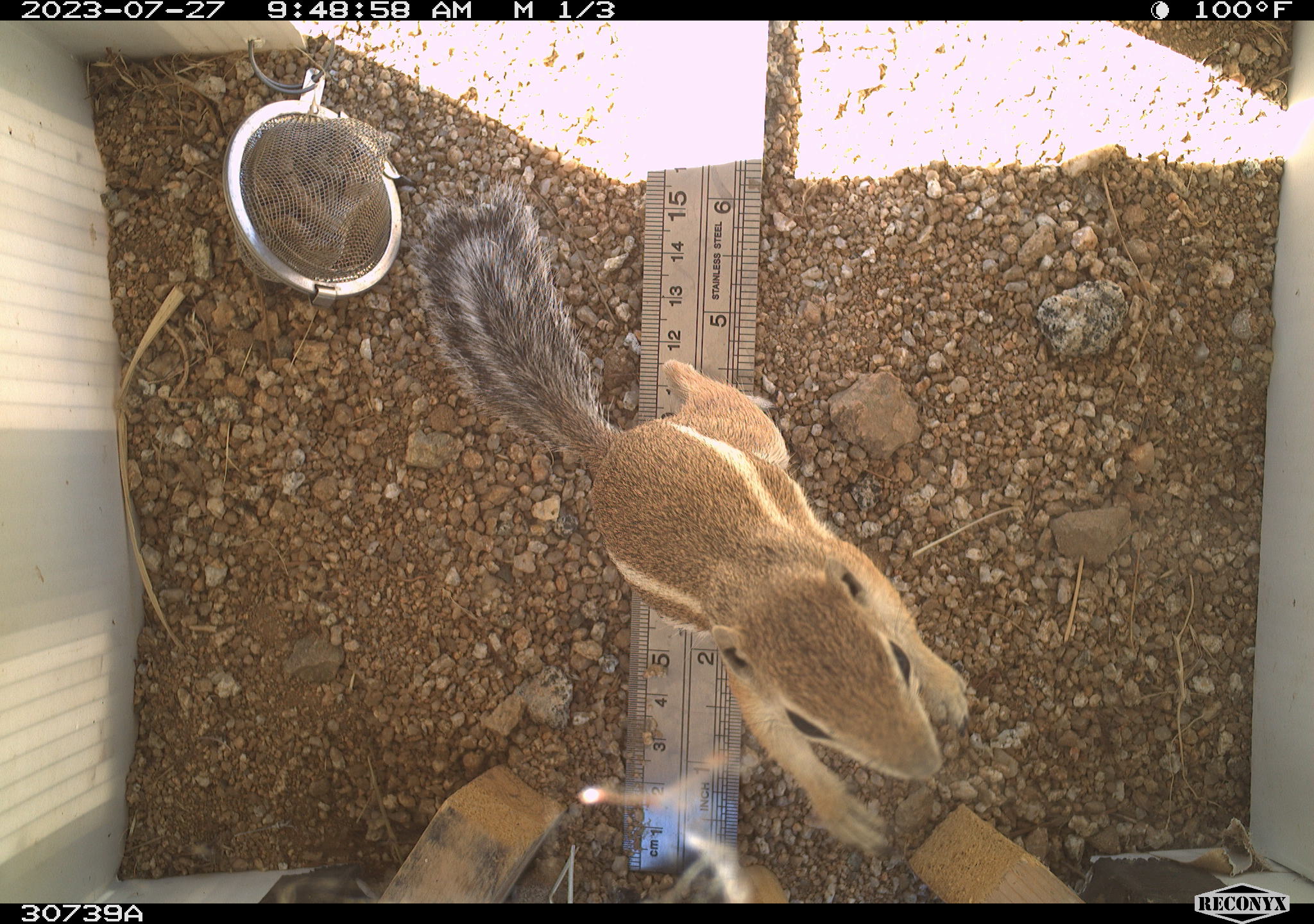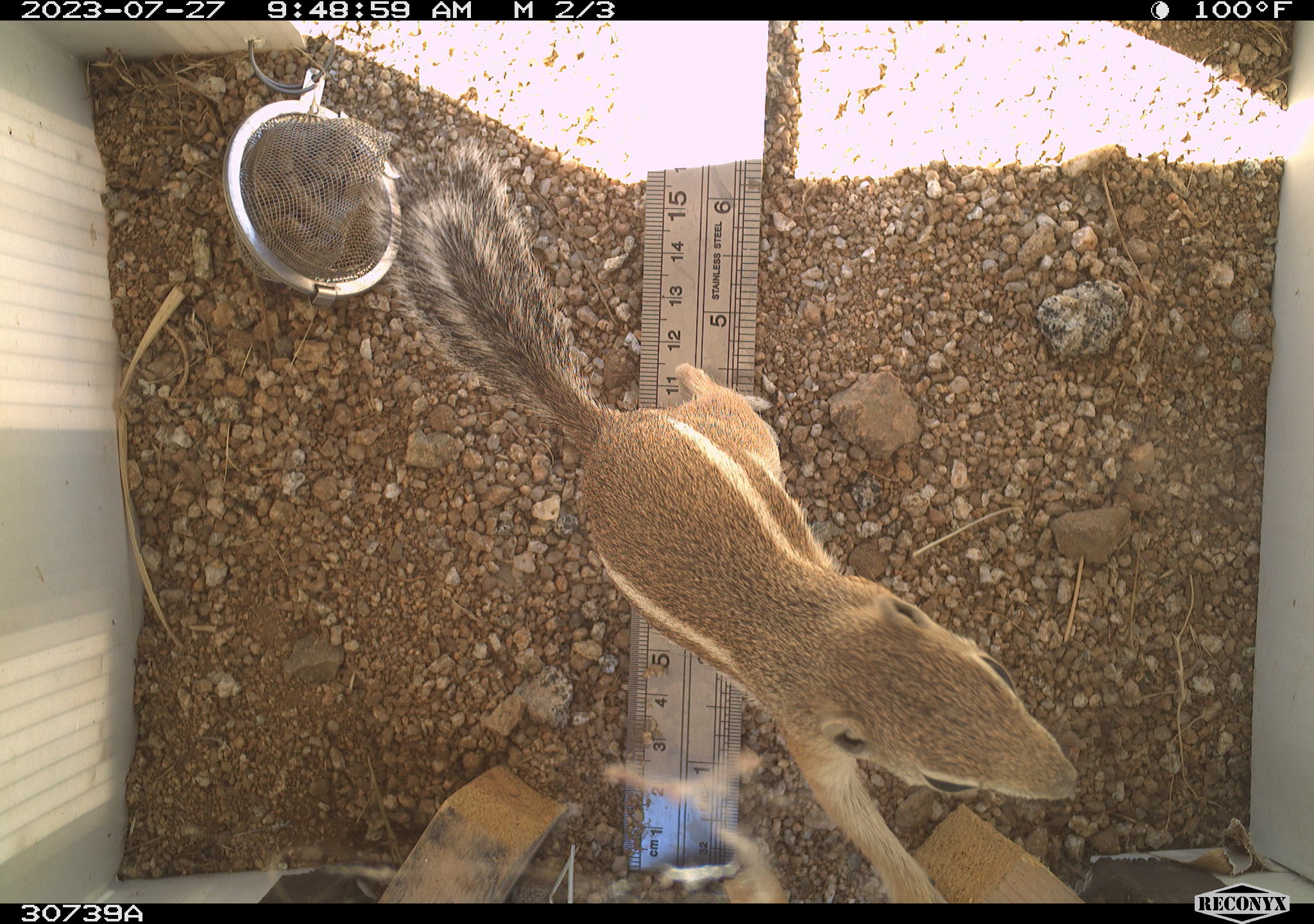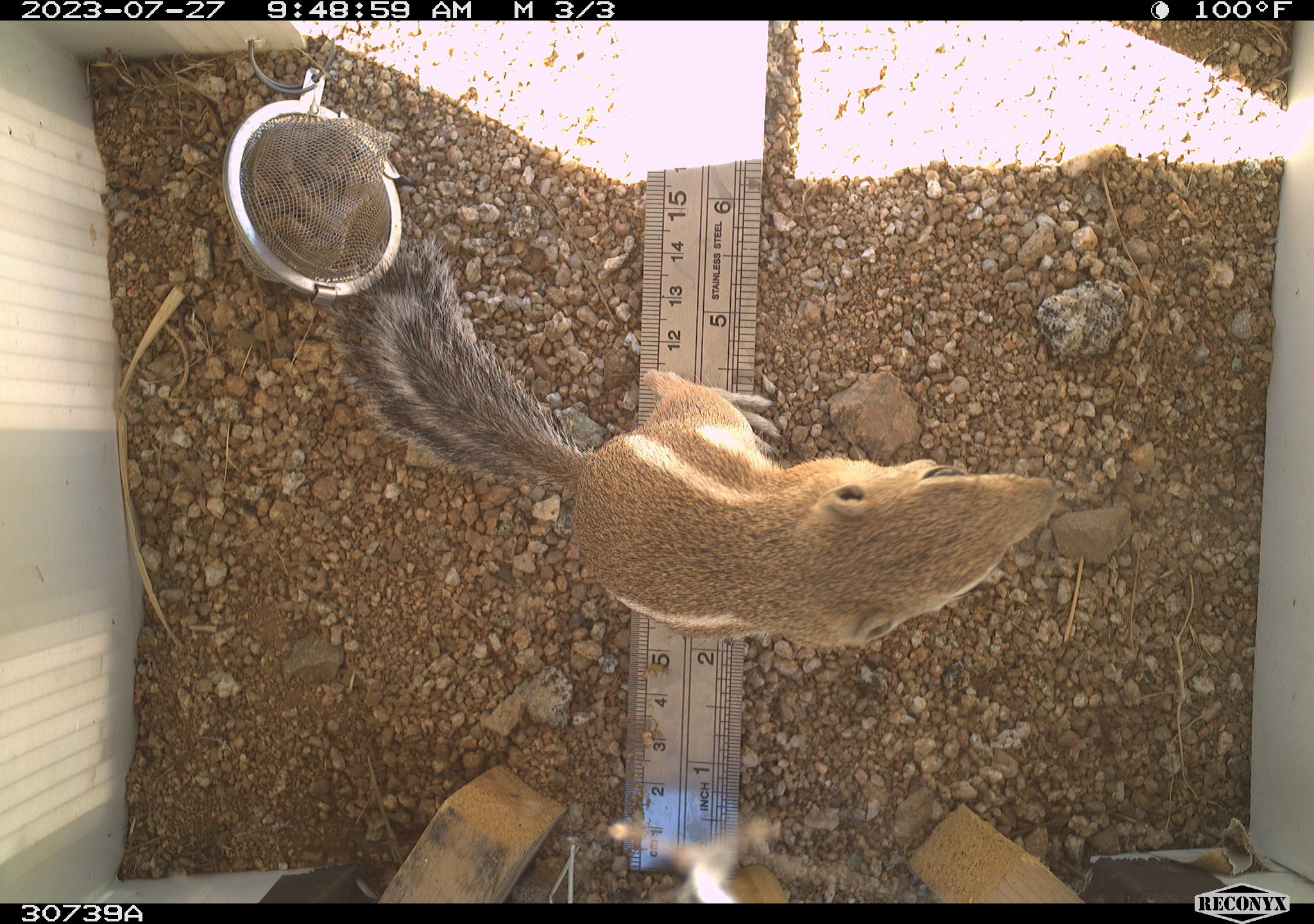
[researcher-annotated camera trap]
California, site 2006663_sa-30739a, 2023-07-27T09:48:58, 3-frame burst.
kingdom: Animalia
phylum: Chordata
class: Mammalia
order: Rodentia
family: Sciuridae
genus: Ammospermophilus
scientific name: Ammospermophilus leucurus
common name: white-tailed antelope squirrel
White-tailed antelope squirrel (Ammospermophilus leucurus).